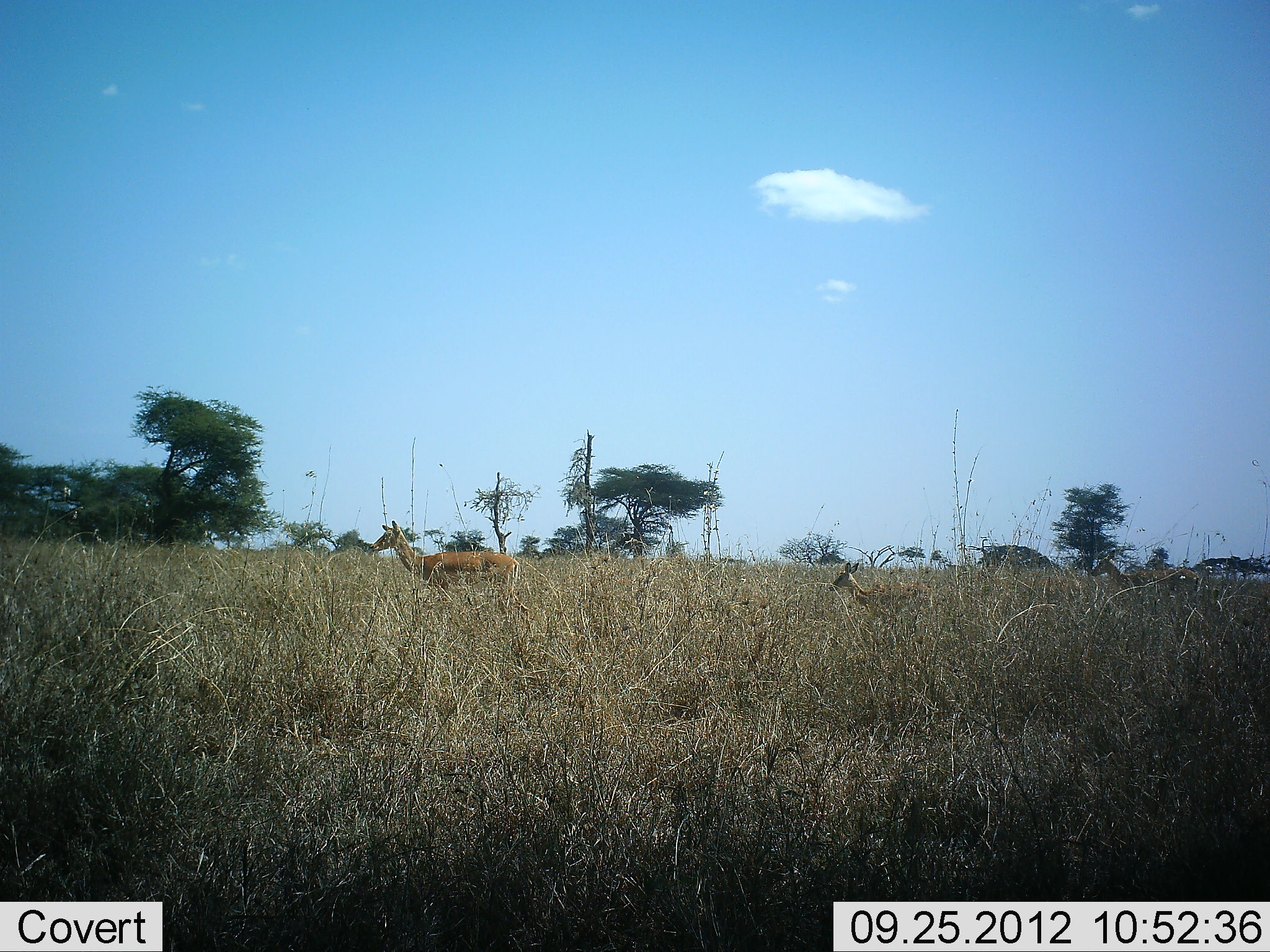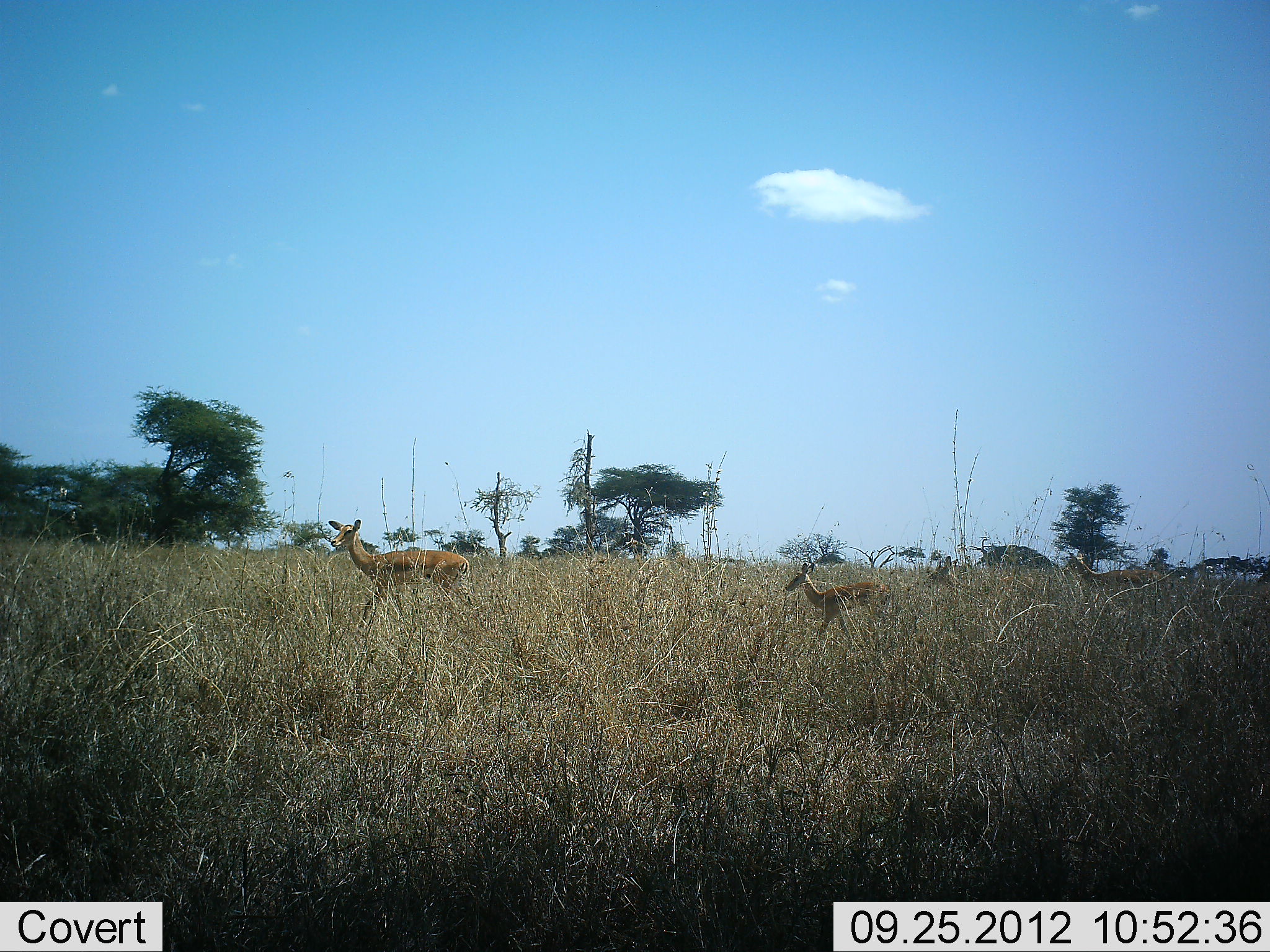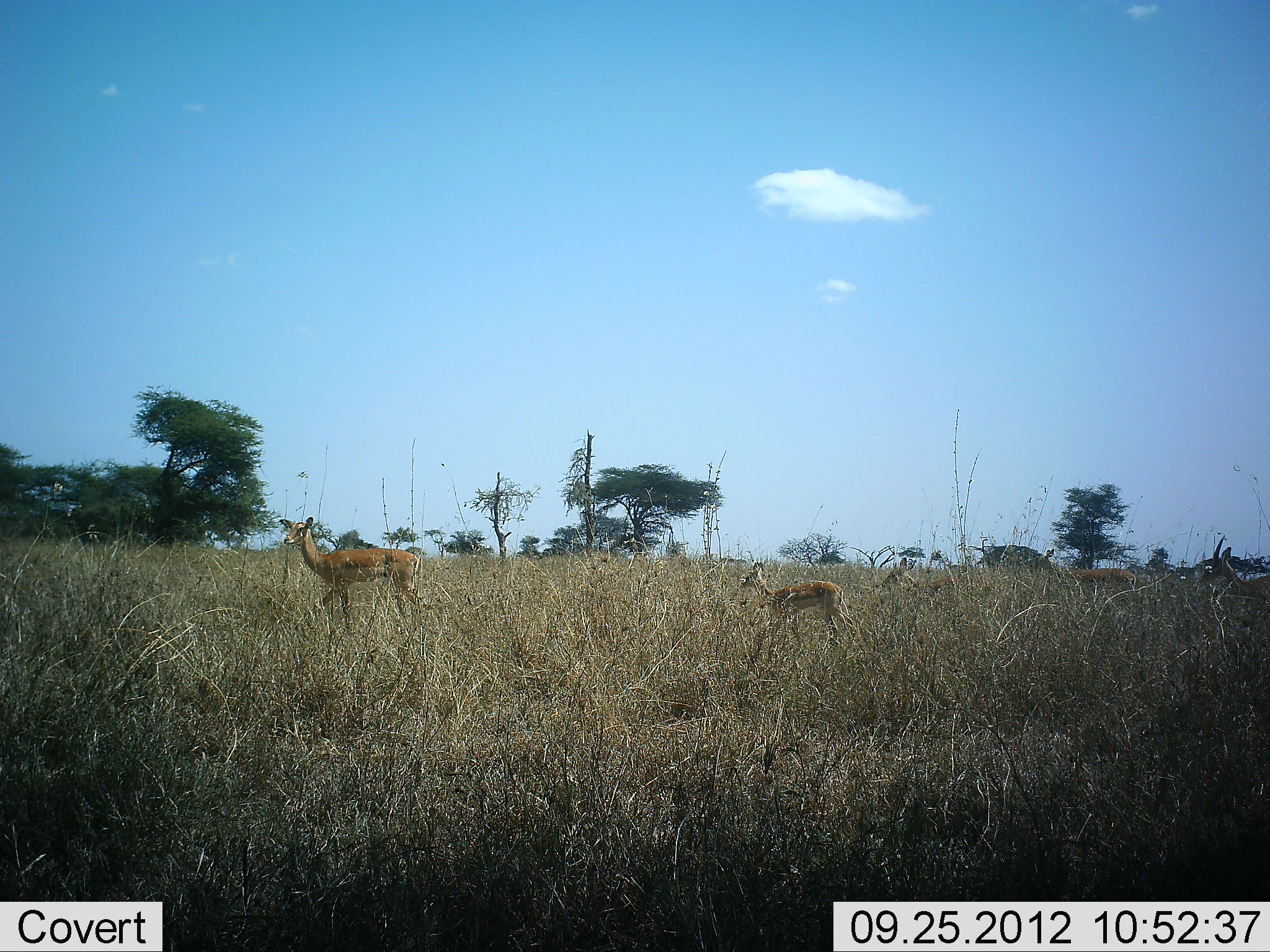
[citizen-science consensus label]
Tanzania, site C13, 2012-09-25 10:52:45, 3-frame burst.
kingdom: Animalia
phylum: Chordata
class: Mammalia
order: Artiodactyla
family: Bovidae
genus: Nanger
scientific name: Nanger granti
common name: grant's gazelle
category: gazellegrants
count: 5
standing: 11%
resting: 0%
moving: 100%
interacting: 0%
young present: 67%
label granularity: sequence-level